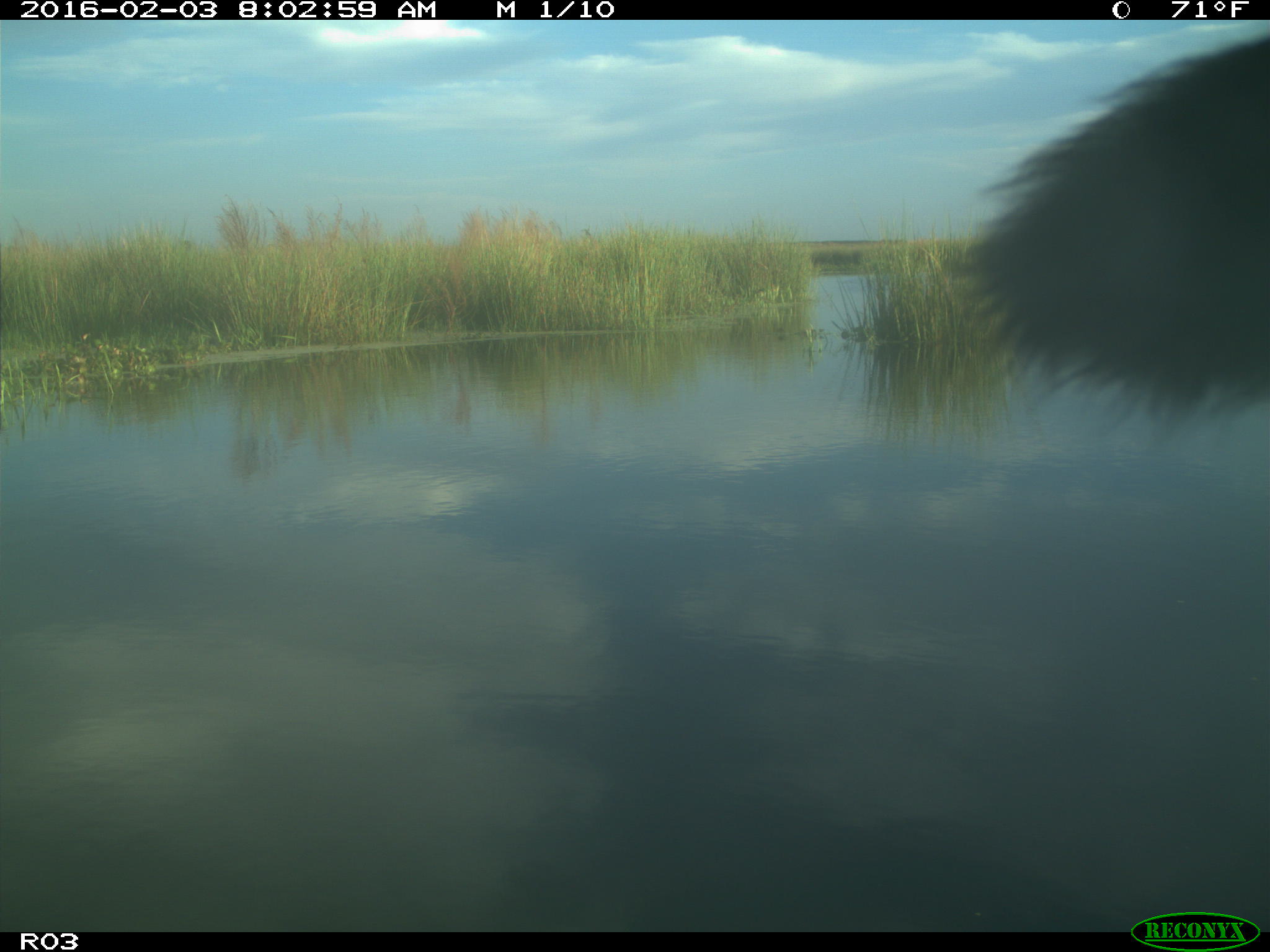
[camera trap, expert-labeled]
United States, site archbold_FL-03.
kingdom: Animalia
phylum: Chordata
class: Mammalia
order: Artiodactyla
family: Bovidae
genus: Bos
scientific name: Bos taurus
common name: domestic cow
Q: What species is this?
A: Bos taurus (domestic cow).